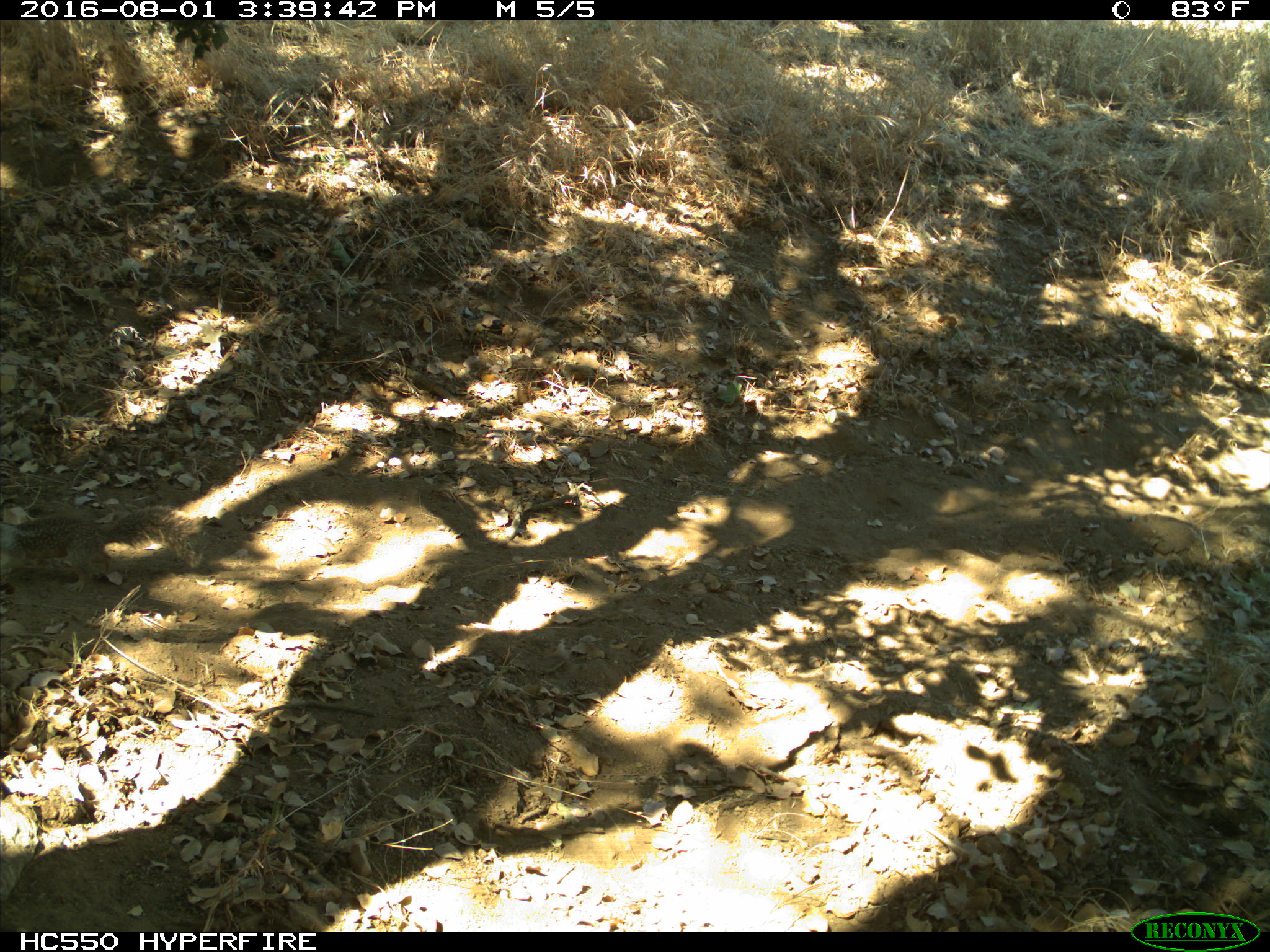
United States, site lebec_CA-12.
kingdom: Animalia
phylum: Chordata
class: Mammalia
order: Rodentia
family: Sciuridae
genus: Otospermophilus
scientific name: Otospermophilus beecheyi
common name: california ground squirrel